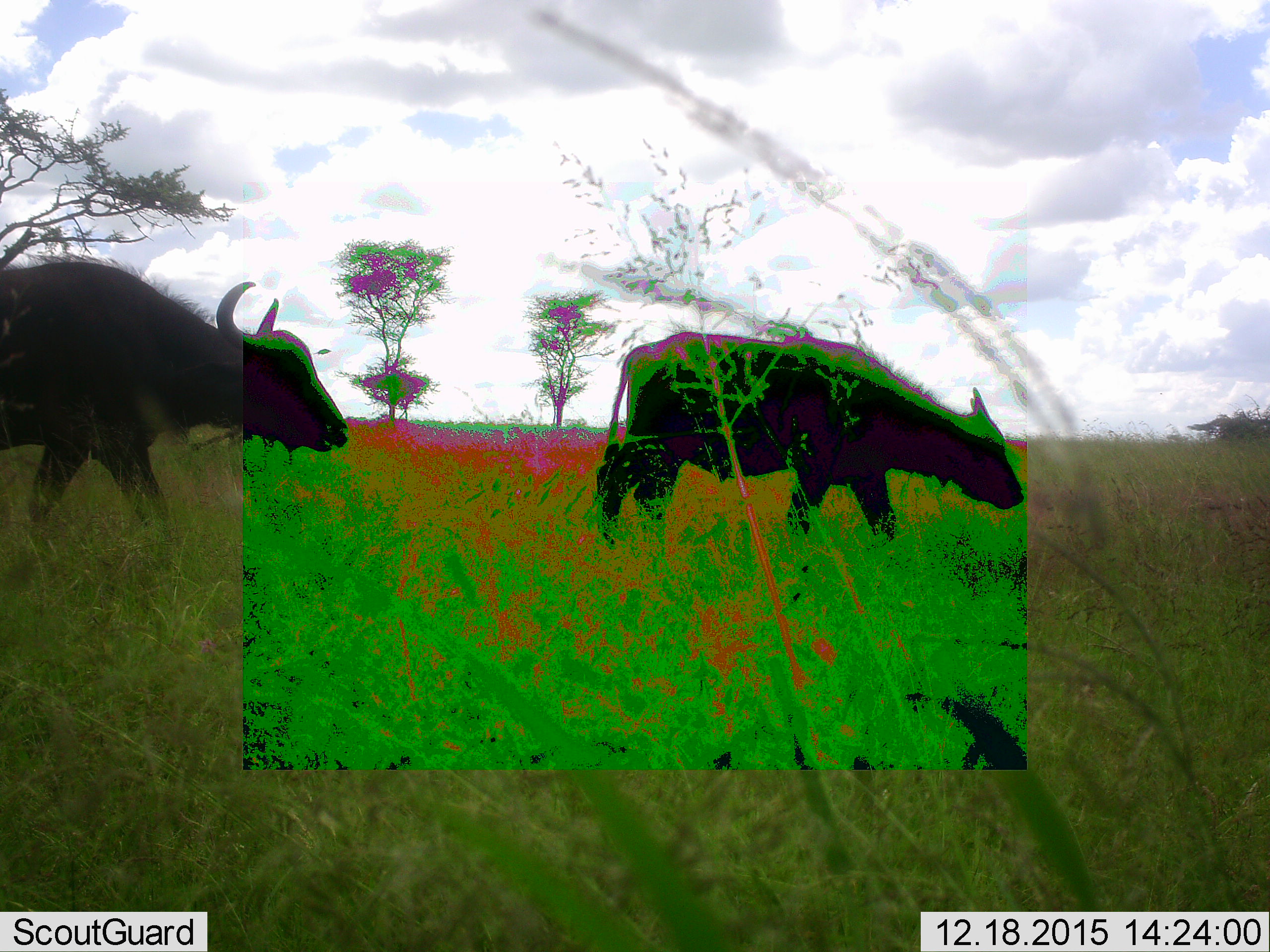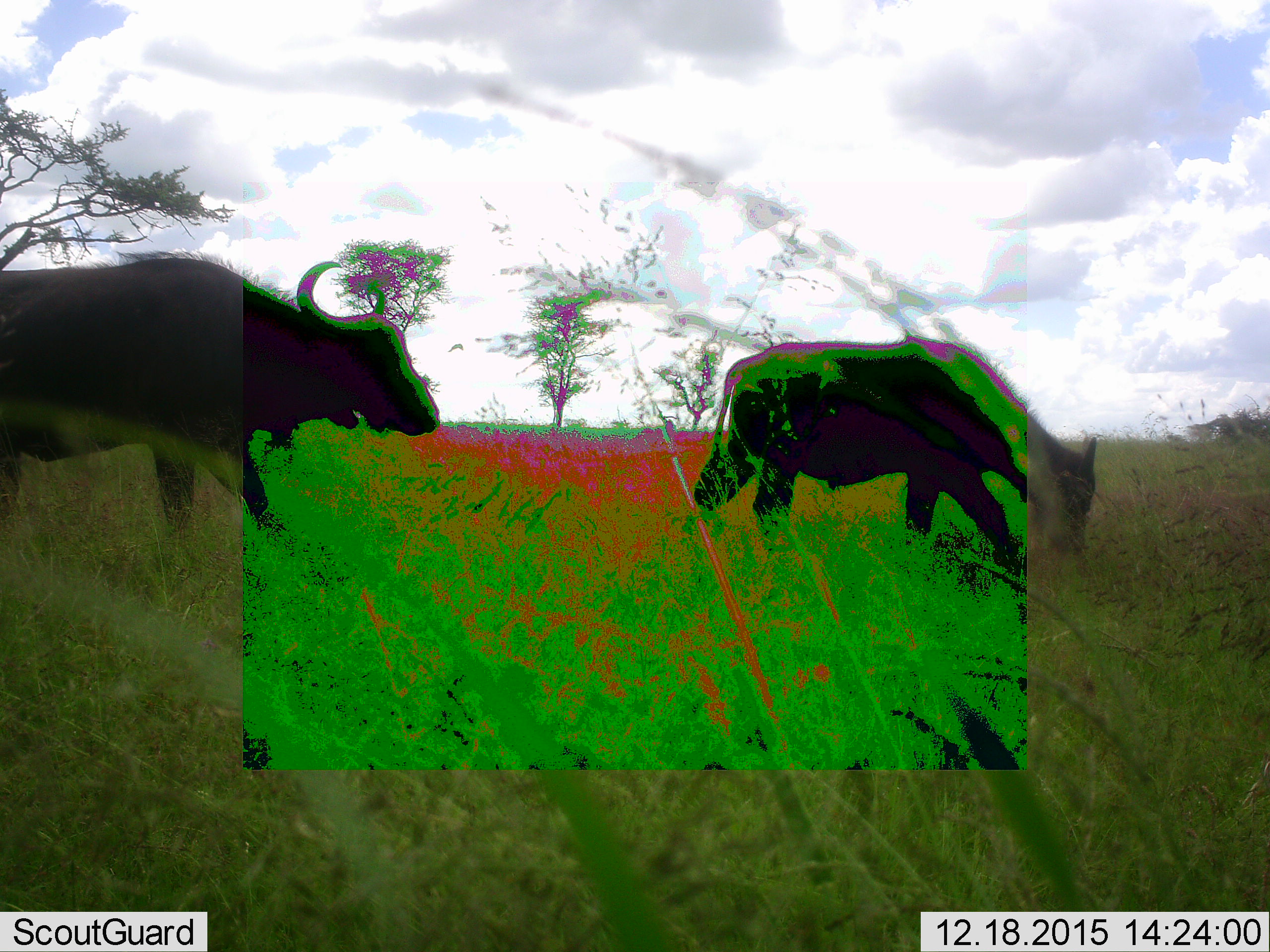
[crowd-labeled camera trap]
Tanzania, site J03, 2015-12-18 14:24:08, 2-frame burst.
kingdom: Animalia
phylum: Chordata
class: Mammalia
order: Artiodactyla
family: Bovidae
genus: Syncerus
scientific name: Syncerus caffer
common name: cape buffalo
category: buffalo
Buffalo (cape buffalo) (Syncerus caffer), count 2. Behavior (volunteer vote fractions): standing 11%, resting 0%, moving 100%, interacting 0%. Young present (vote fraction): 44%. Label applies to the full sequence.